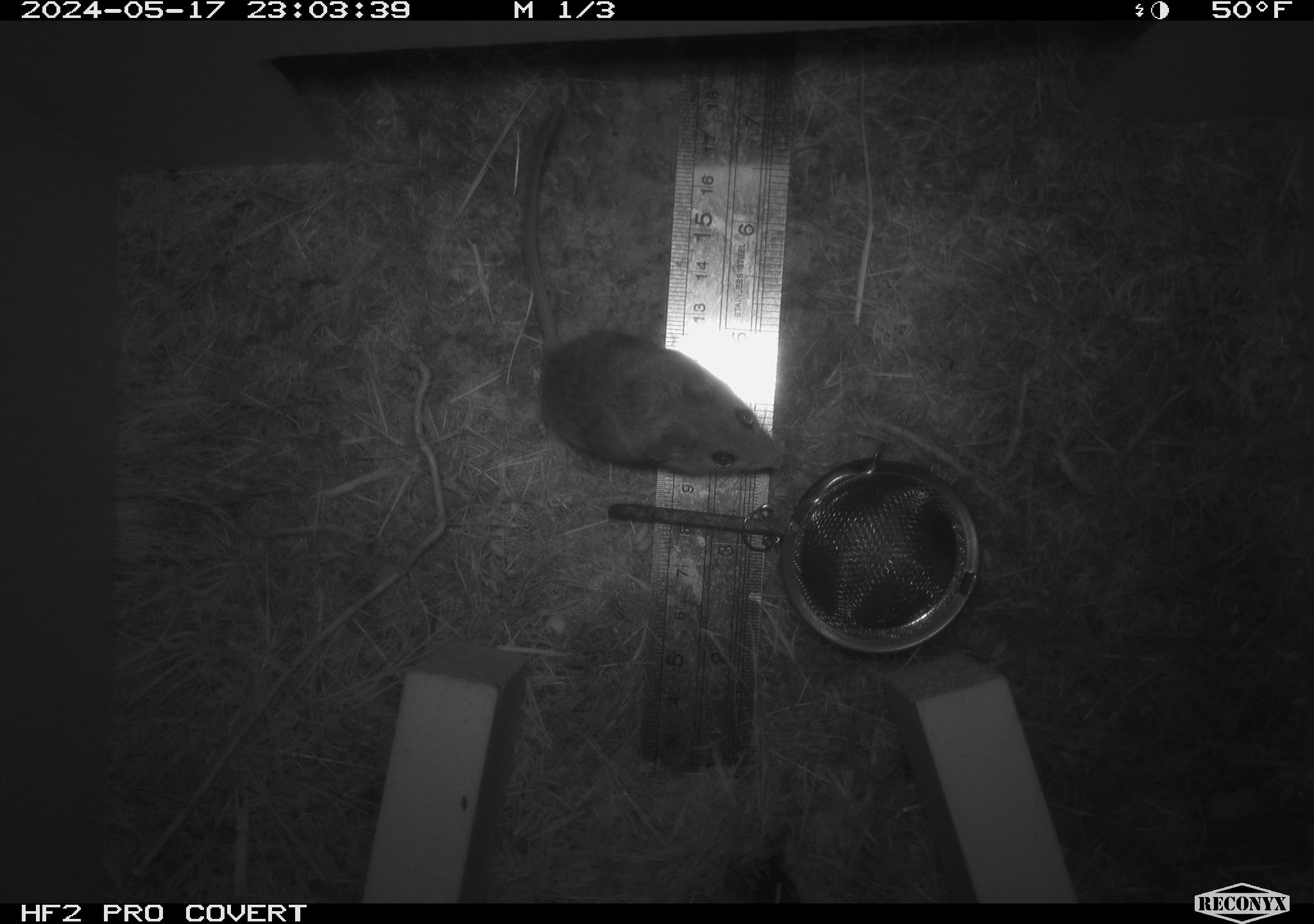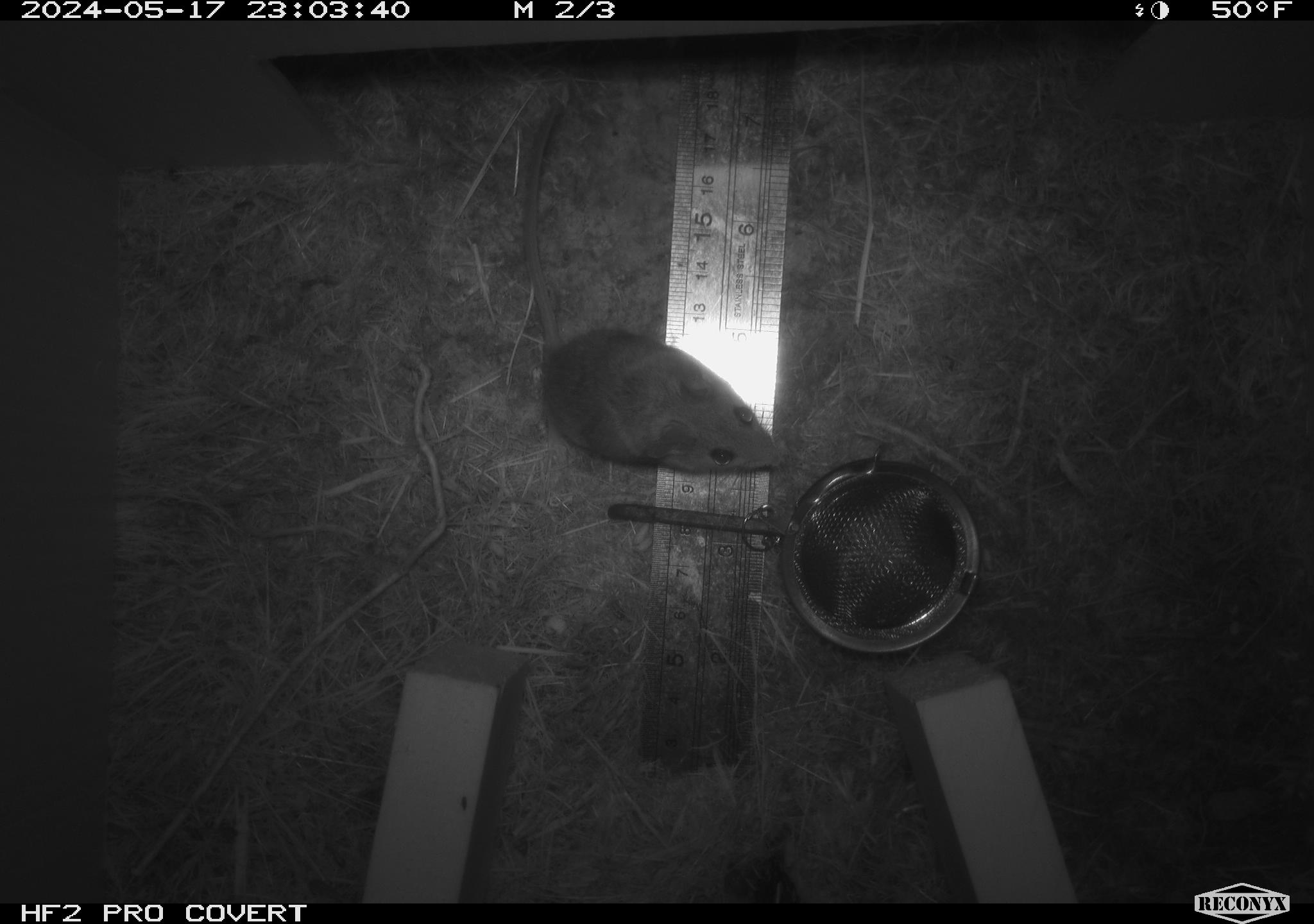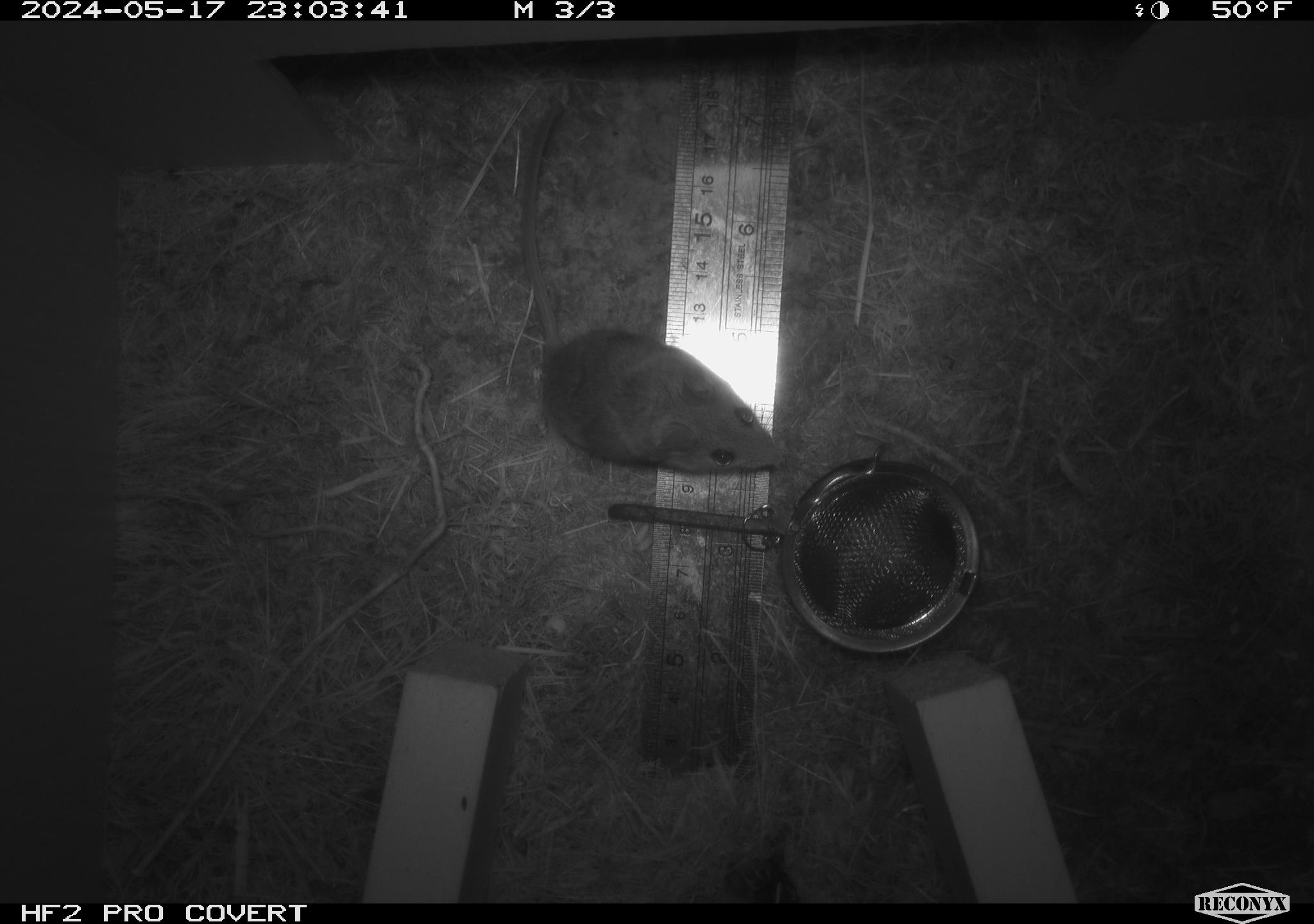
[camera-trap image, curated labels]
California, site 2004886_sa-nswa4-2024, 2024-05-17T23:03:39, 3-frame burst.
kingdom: Animalia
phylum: Chordata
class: Mammalia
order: Rodentia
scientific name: Rodentia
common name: rodent